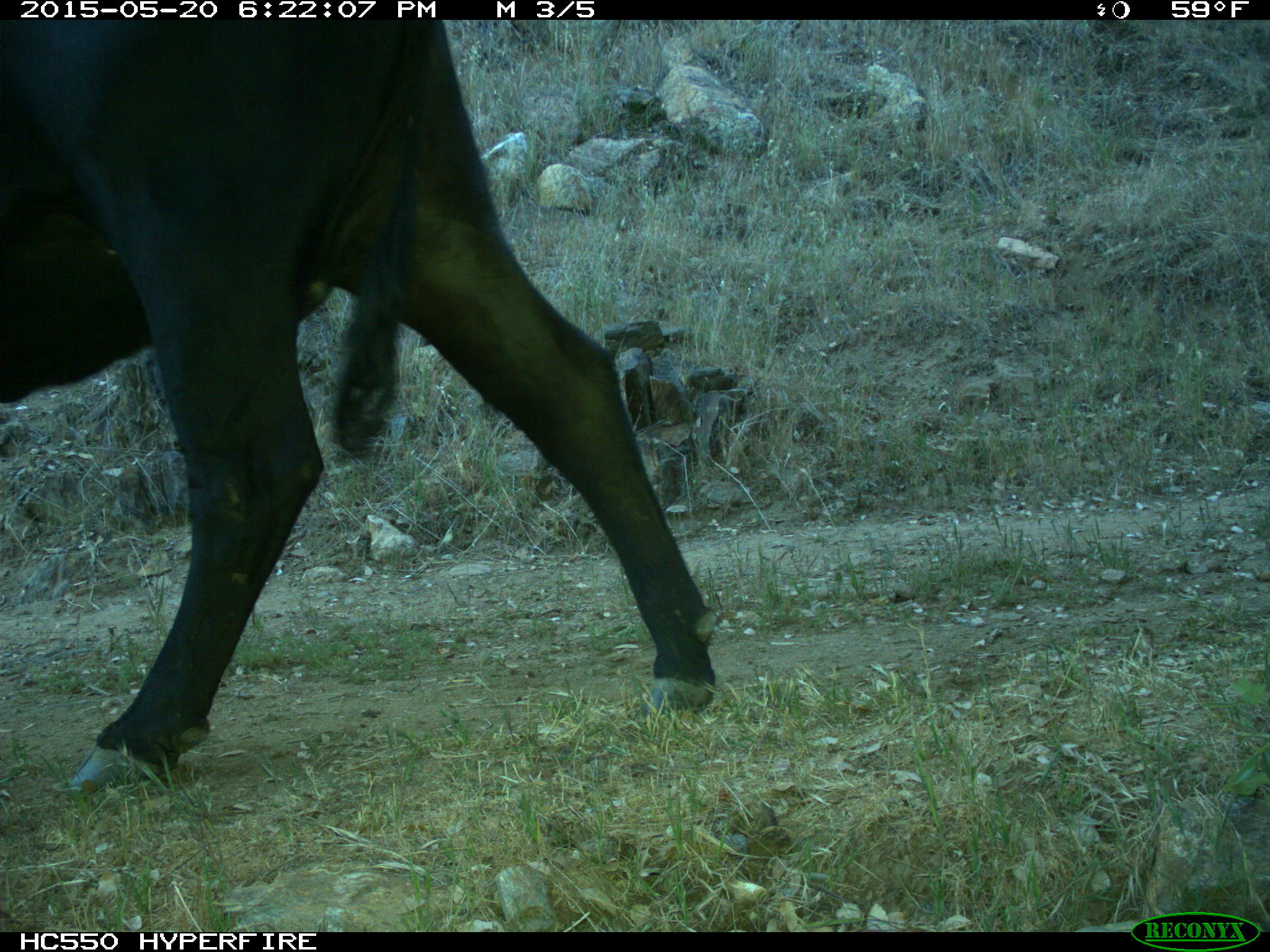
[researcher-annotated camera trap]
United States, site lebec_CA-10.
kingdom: Animalia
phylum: Chordata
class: Mammalia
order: Artiodactyla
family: Bovidae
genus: Bos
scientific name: Bos taurus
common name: domestic cow